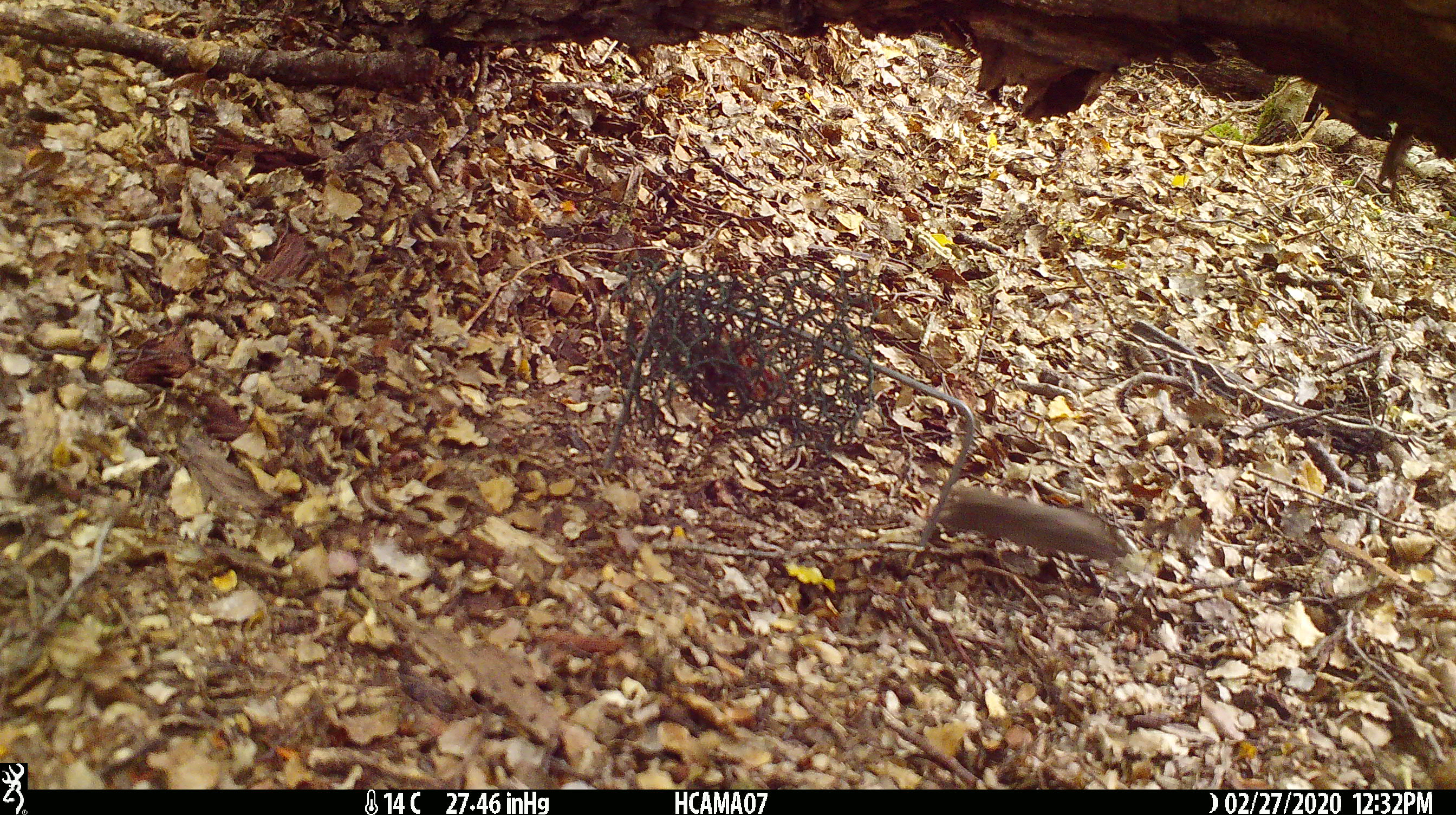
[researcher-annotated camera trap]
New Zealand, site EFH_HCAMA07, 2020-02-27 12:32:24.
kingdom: Animalia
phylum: Chordata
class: Mammalia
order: Rodentia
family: Muridae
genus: Mus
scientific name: Mus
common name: mouse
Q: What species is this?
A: Mouse (Mus).